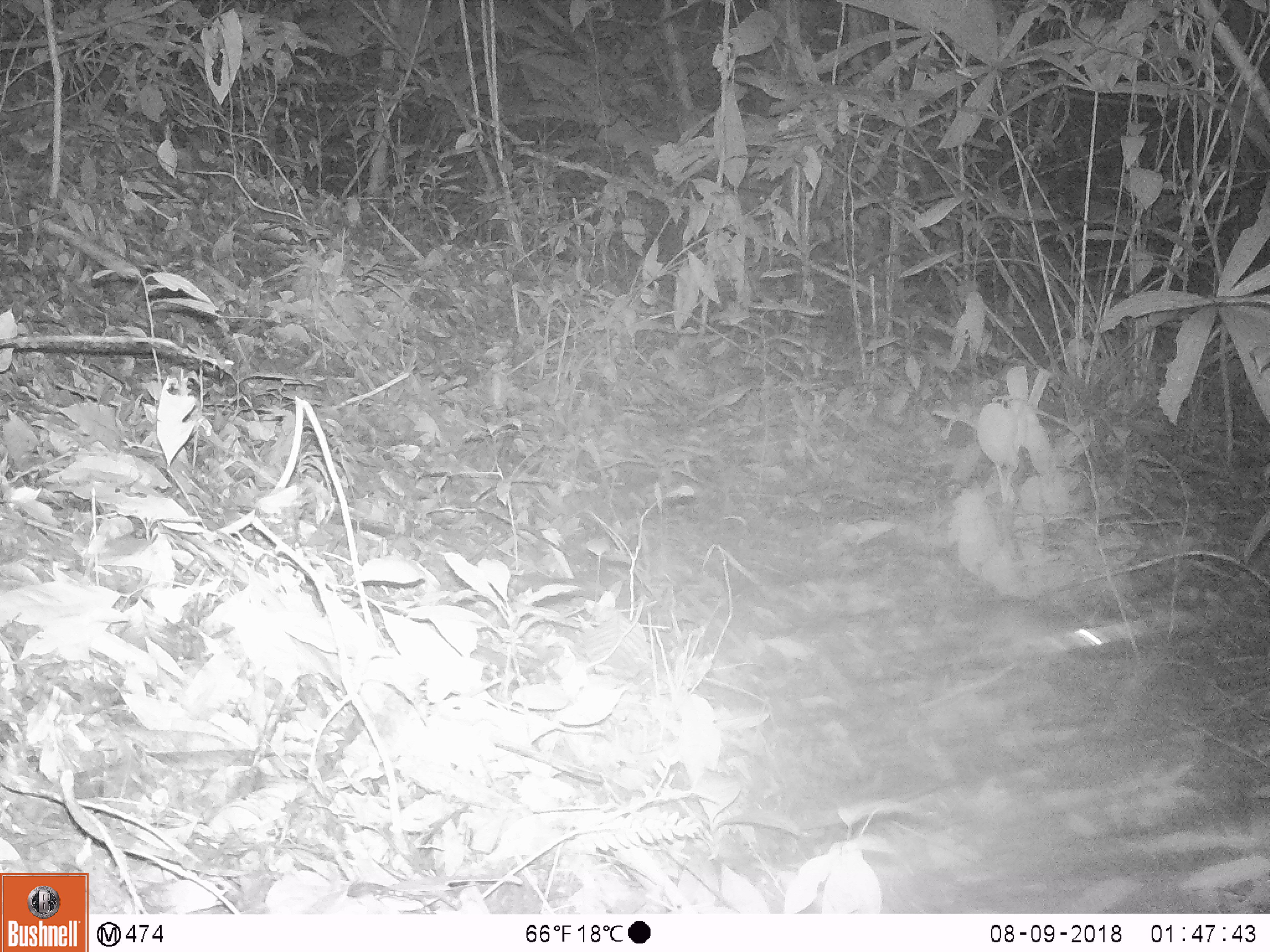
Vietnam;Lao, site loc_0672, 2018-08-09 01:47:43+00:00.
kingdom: Animalia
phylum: Chordata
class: Mammalia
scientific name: Mammalia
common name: mammal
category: unidentified small mammal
Unidentified small mammal (mammal) (Mammalia). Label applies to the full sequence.